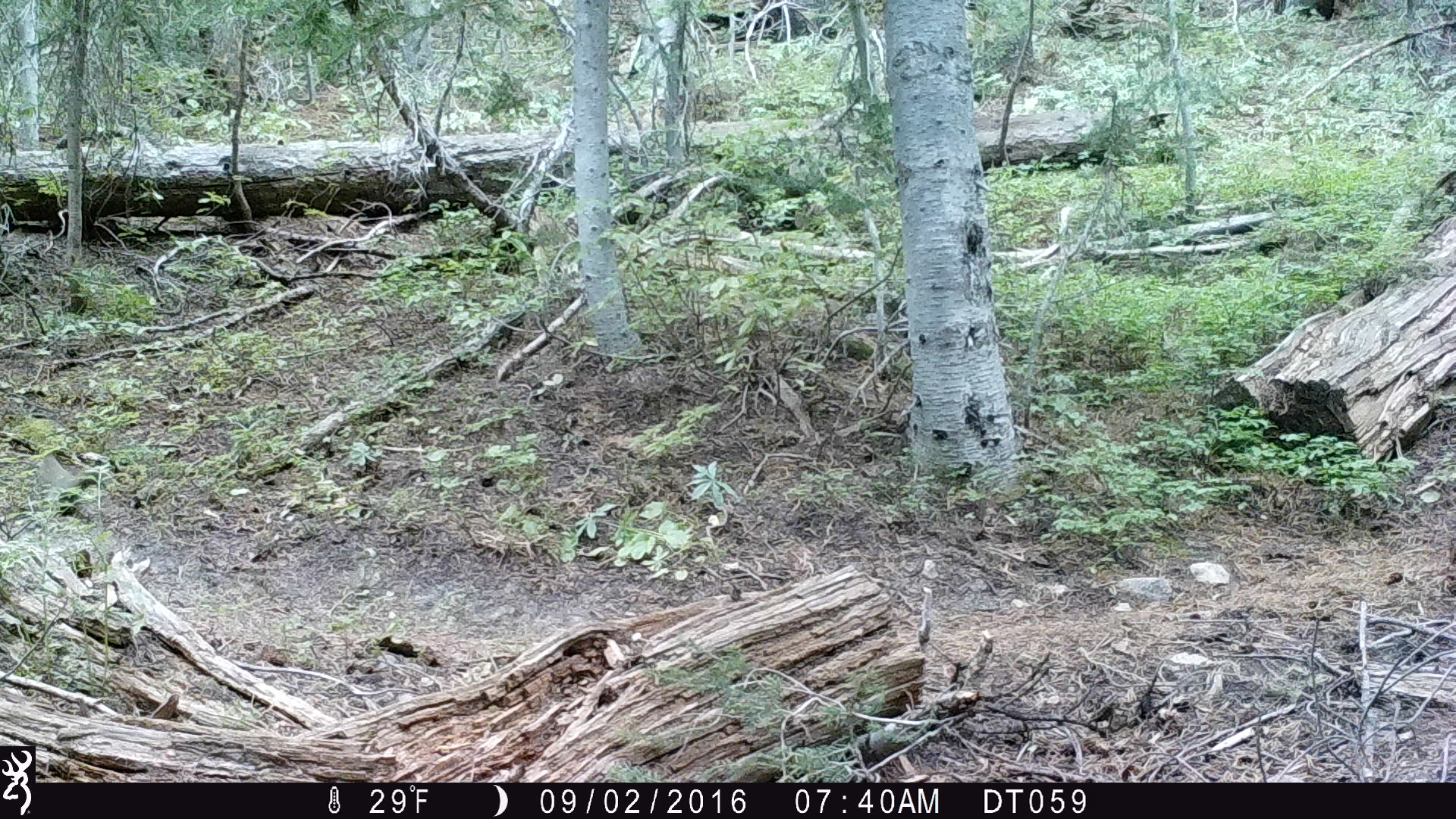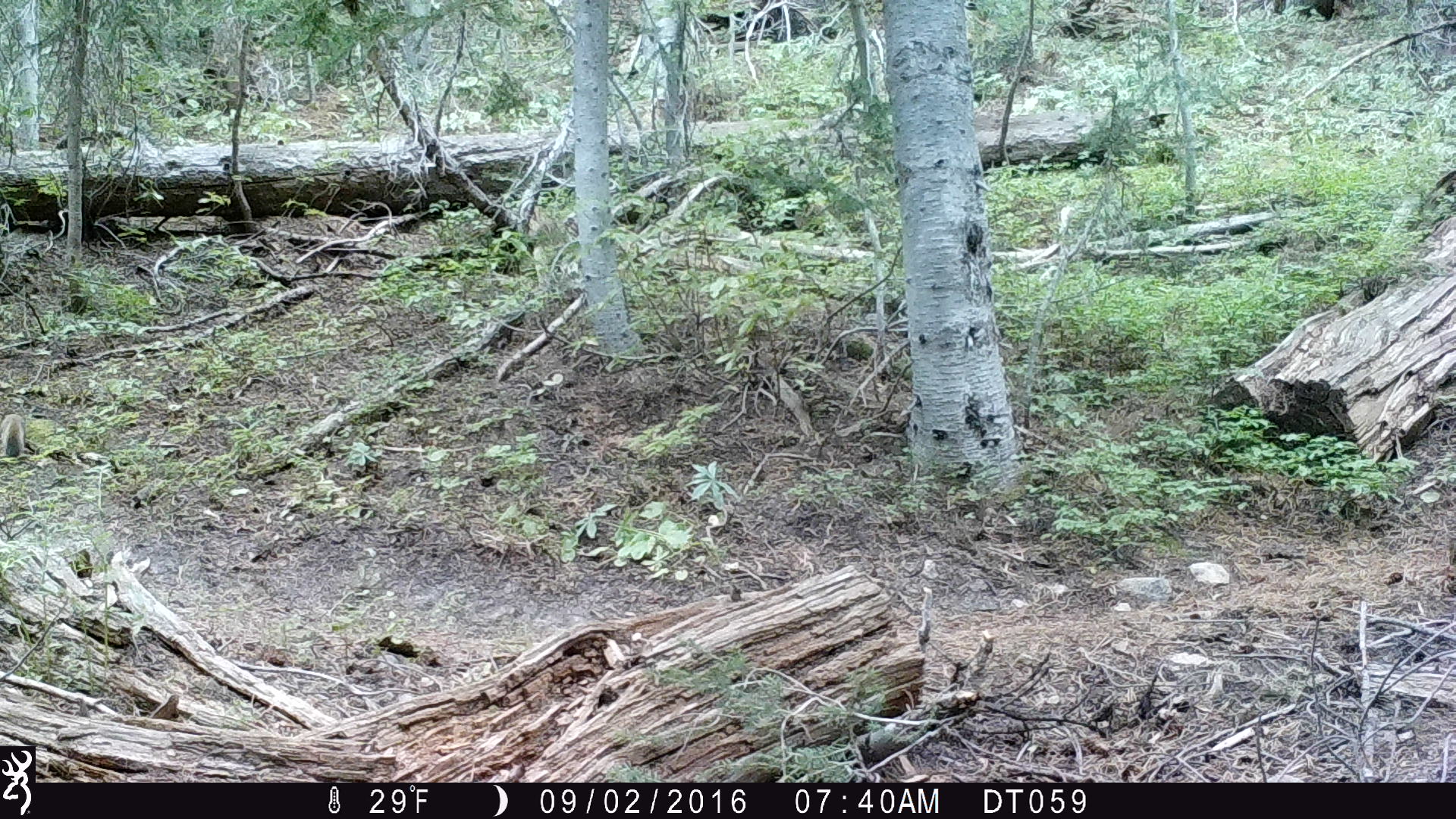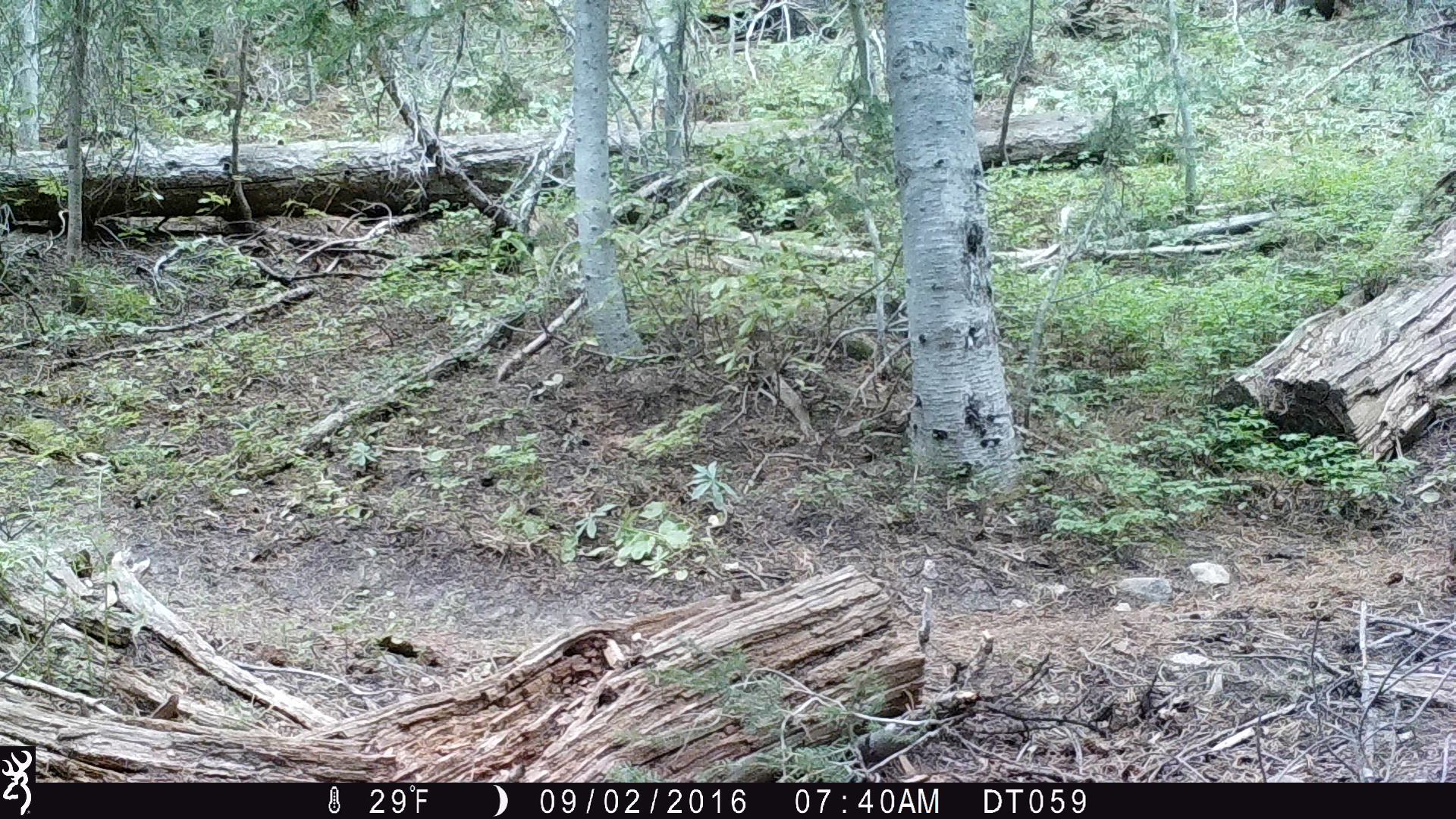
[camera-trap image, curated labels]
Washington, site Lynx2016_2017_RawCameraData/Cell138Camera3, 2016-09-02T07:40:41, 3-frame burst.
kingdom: Animalia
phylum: Chordata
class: Mammalia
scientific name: Mammalia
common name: small mammal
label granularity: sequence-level